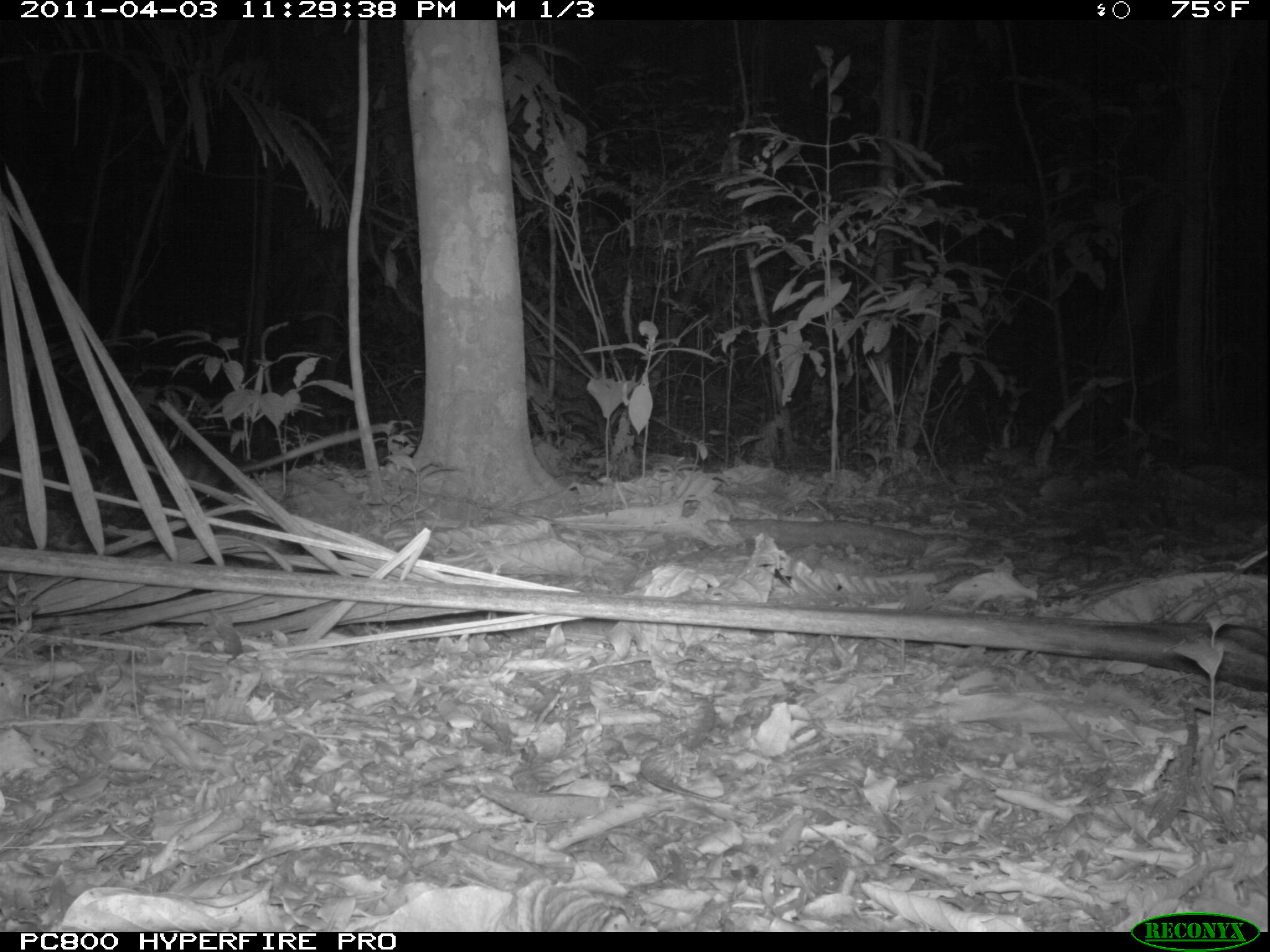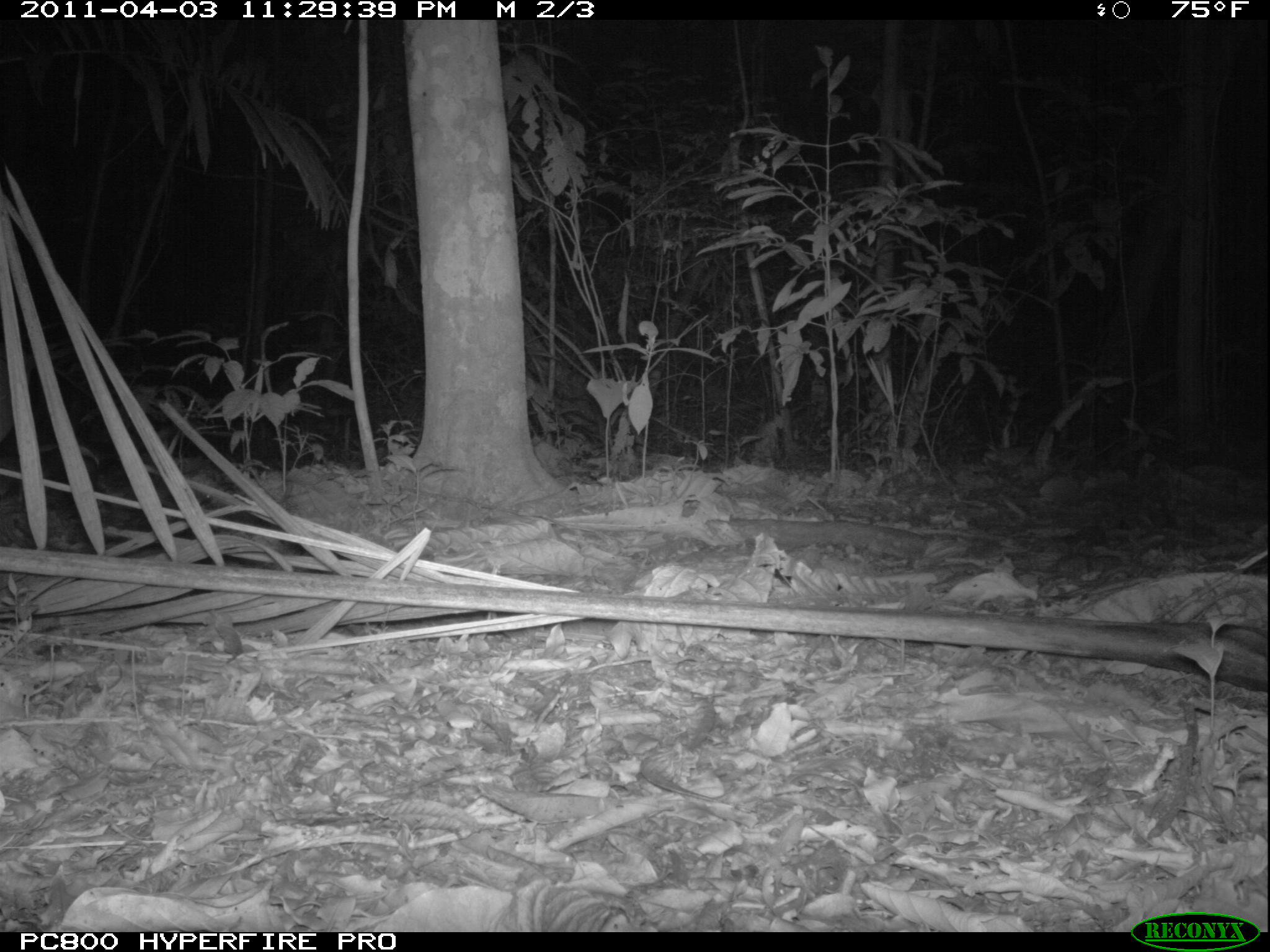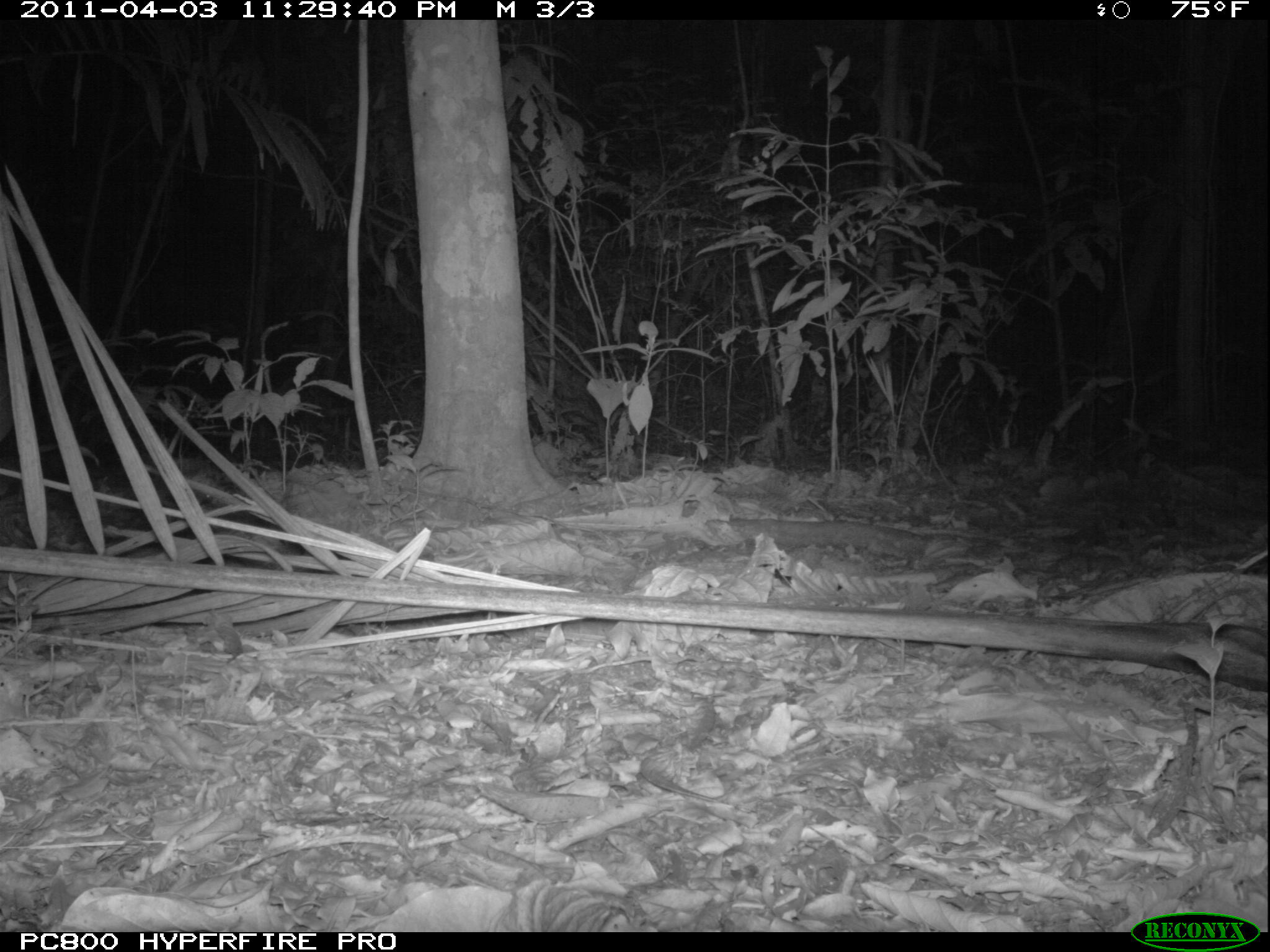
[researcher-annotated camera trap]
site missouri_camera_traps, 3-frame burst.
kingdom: Animalia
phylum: Chordata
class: Mammalia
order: Didelphimorphia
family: Didelphidae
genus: Didelphis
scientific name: Didelphis marsupialis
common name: common opossum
Common opossum (Didelphis marsupialis). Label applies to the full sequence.